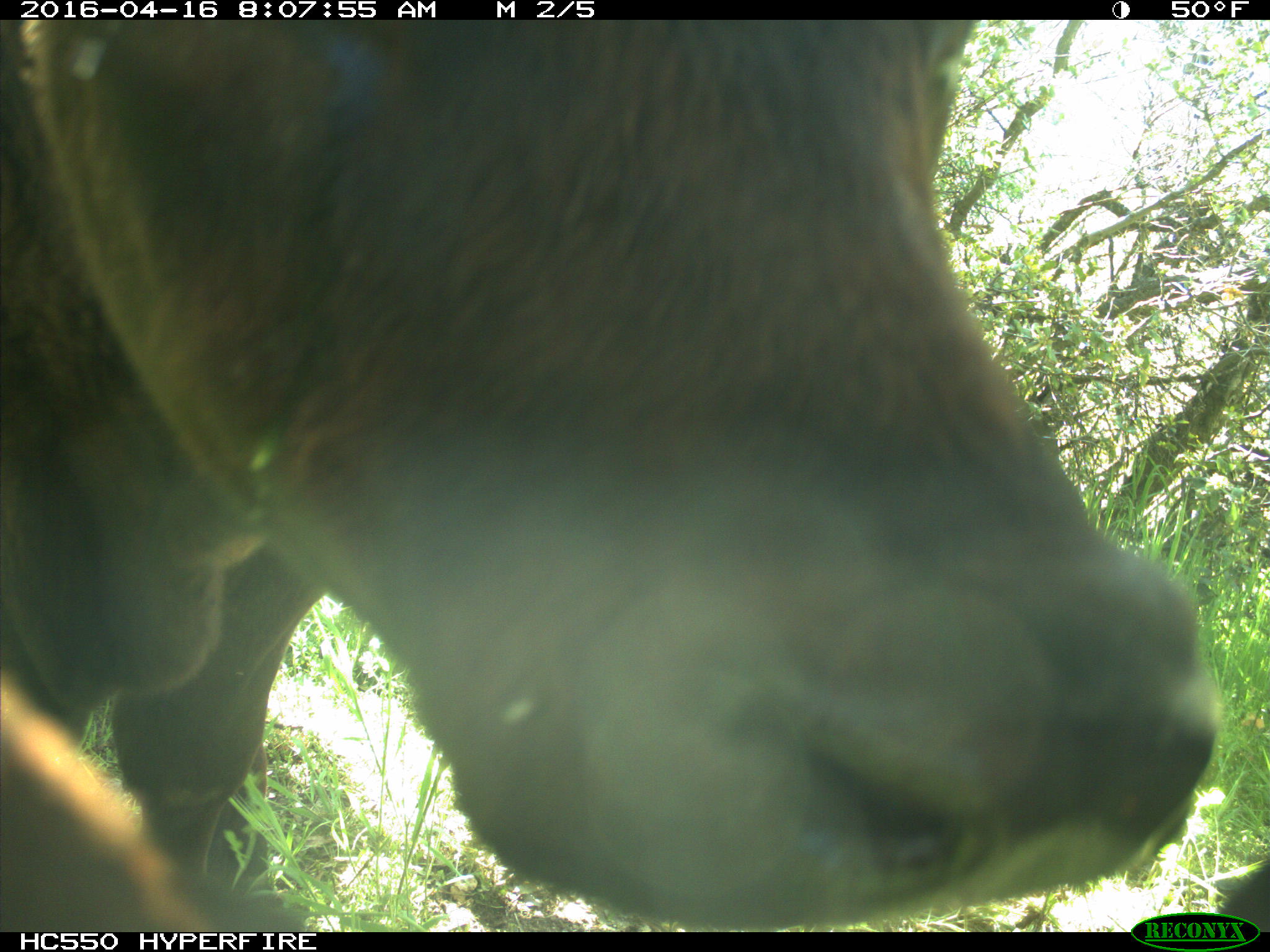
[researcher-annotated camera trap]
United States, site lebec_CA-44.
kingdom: Animalia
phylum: Chordata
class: Mammalia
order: Artiodactyla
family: Bovidae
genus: Bos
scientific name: Bos taurus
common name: domestic cow